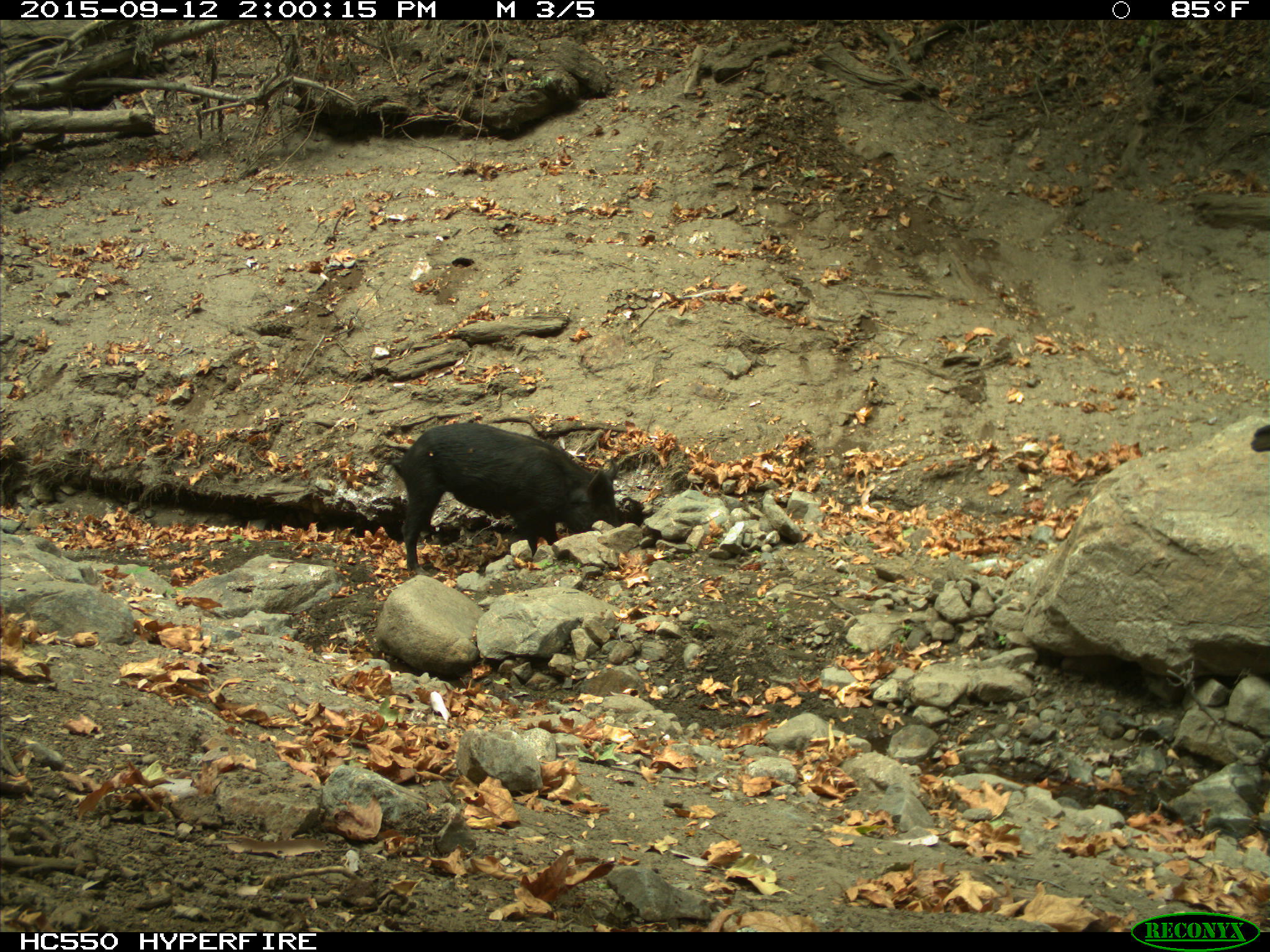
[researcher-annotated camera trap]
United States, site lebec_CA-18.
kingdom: Animalia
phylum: Chordata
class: Mammalia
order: Artiodactyla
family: Suidae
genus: Sus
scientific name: Sus scrofa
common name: wild boar